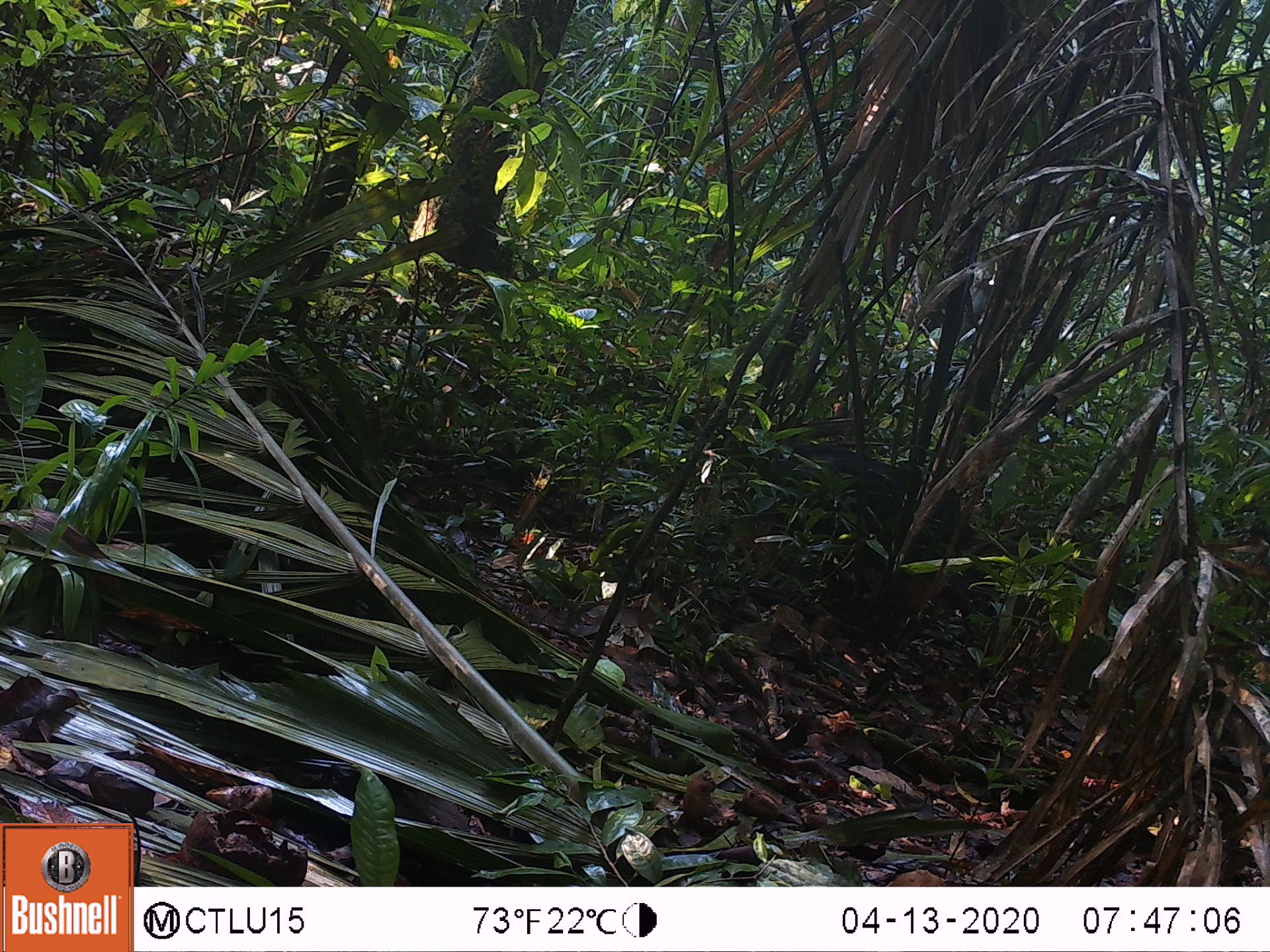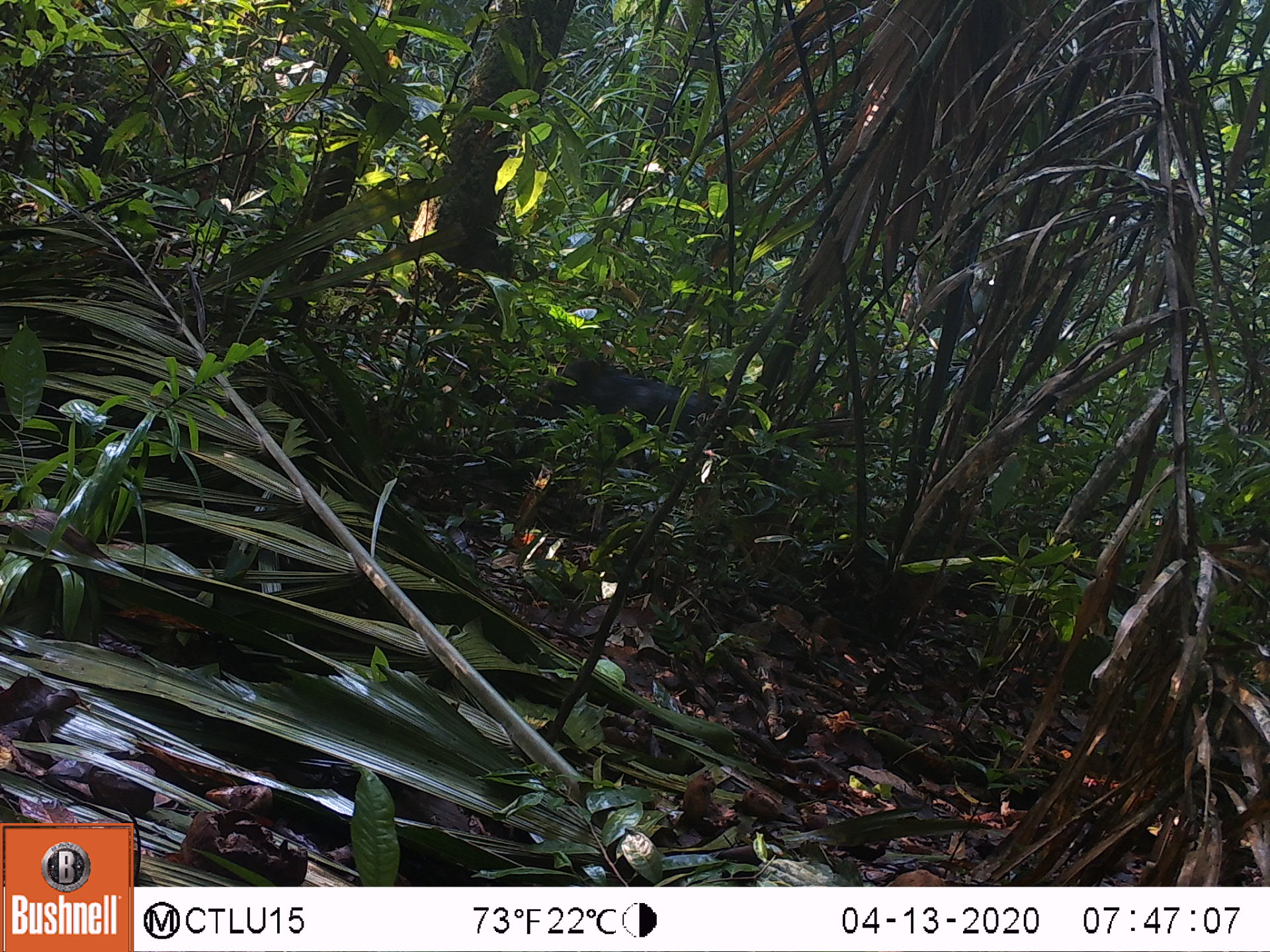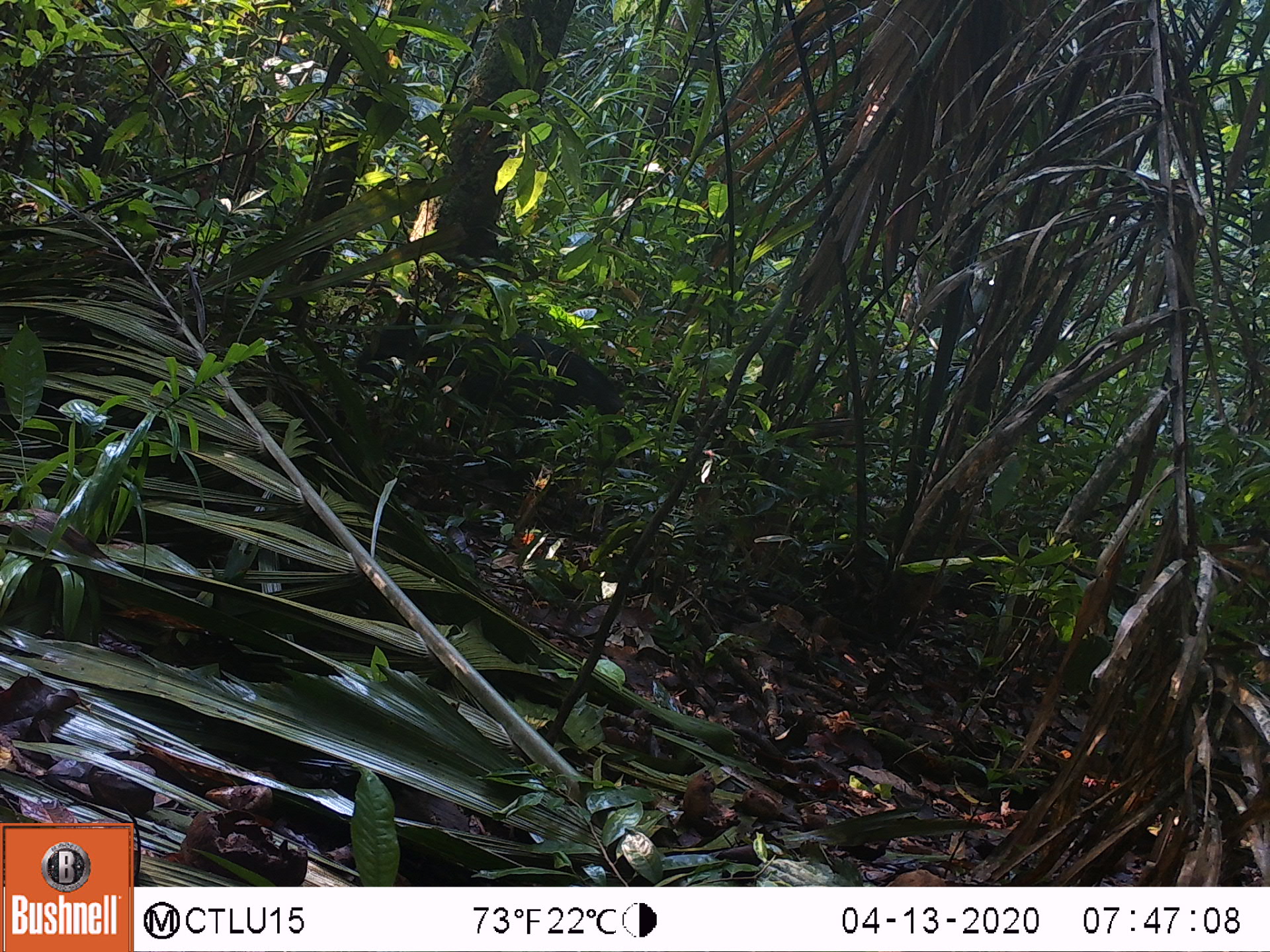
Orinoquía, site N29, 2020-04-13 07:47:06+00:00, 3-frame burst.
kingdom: Animalia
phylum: Chordata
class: Mammalia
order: Artiodactyla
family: Tayassuidae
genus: Pecari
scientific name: Pecari tajacu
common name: collared peccary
Collared peccary (Pecari tajacu).